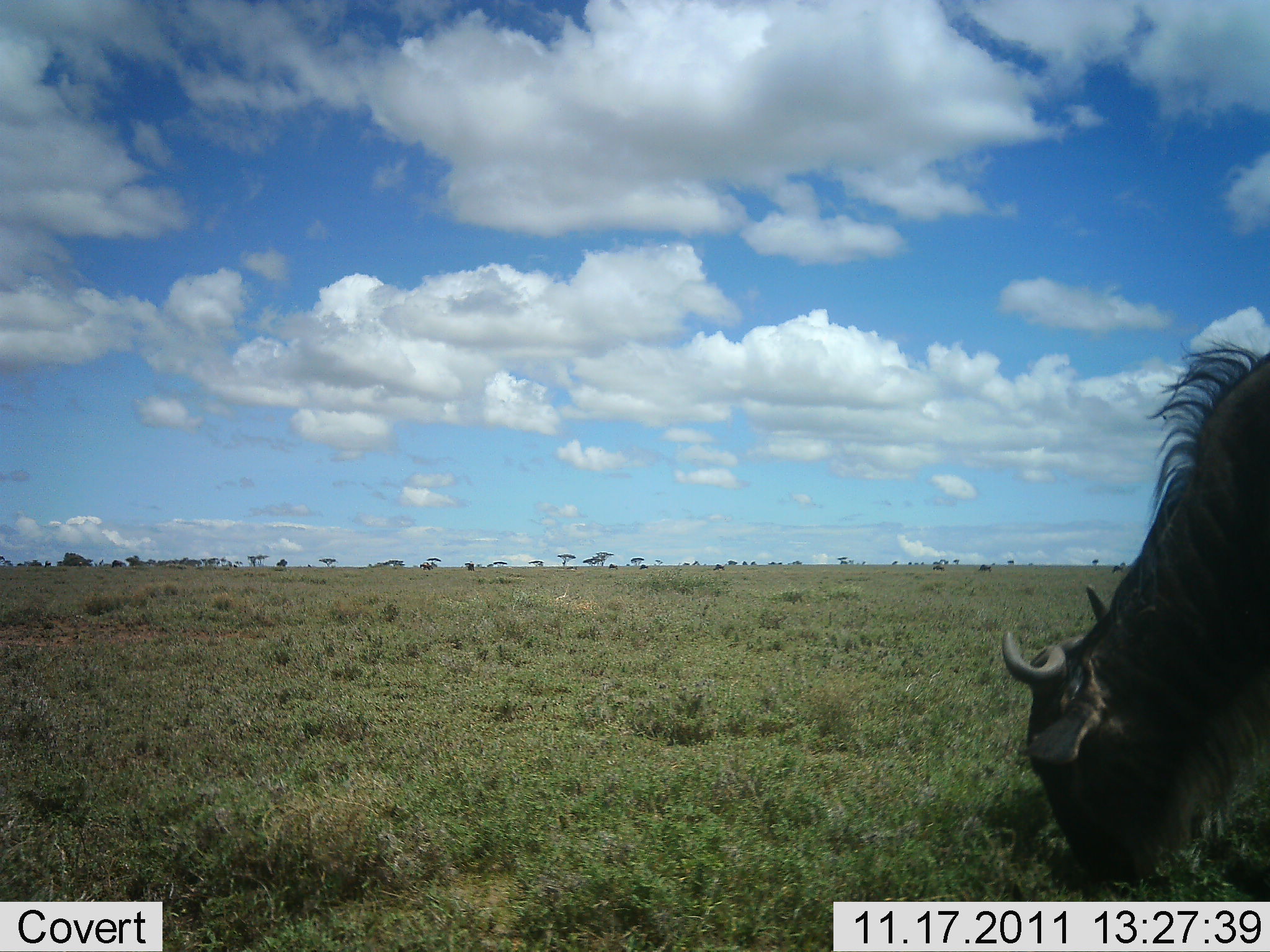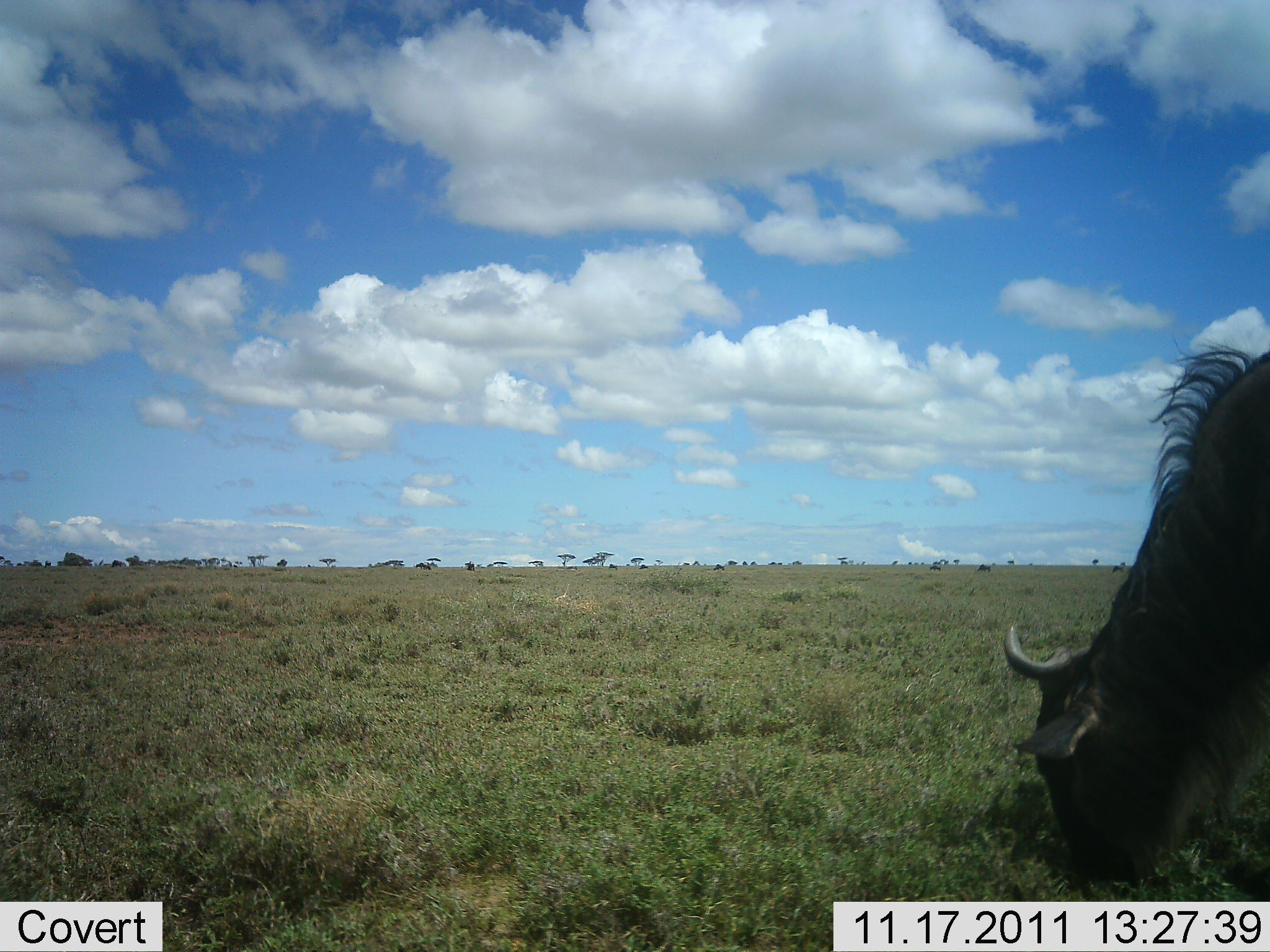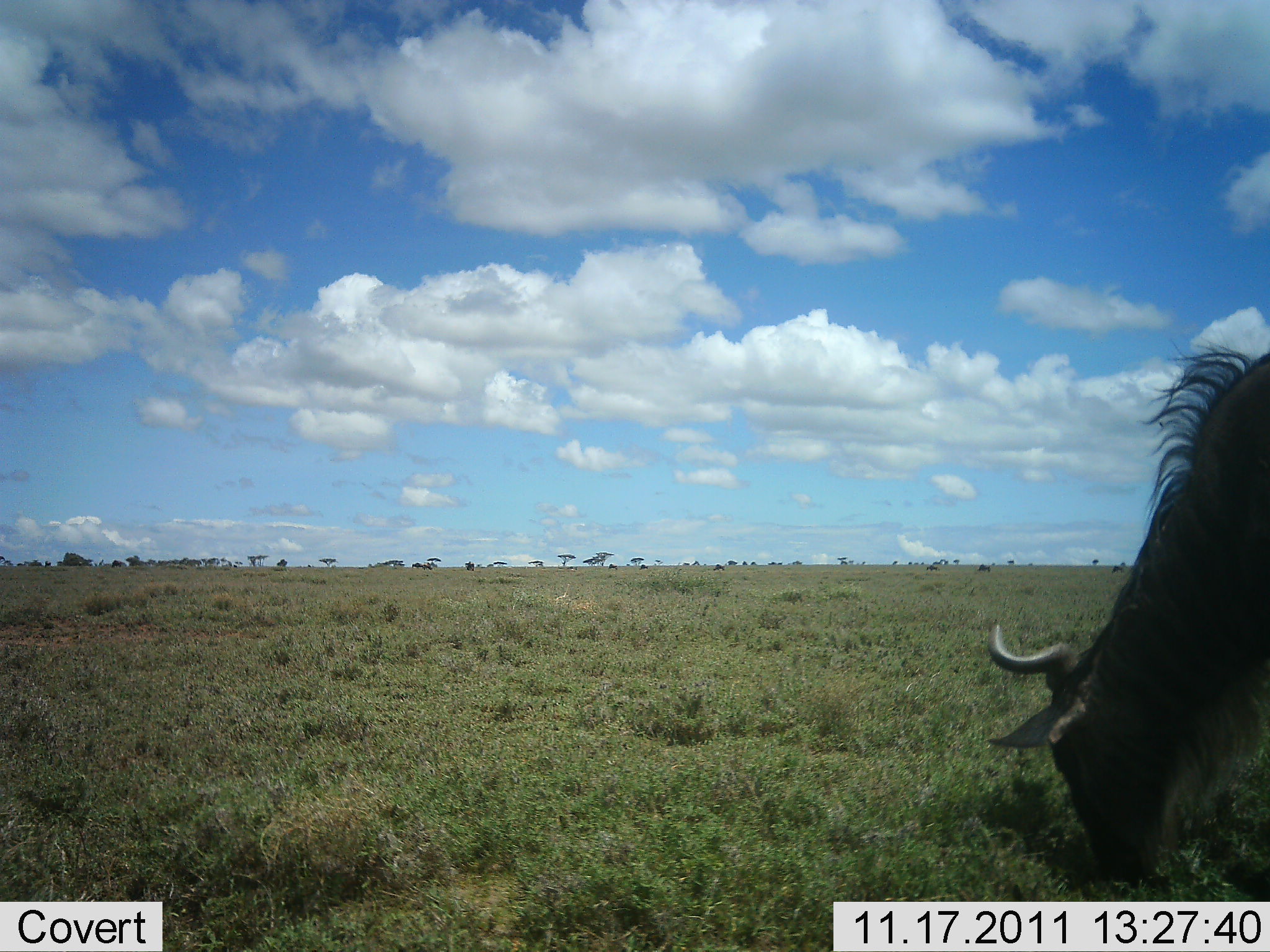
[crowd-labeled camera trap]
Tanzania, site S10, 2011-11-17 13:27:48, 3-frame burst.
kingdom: Animalia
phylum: Chordata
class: Mammalia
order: Artiodactyla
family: Bovidae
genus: Connochaetes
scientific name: Connochaetes taurinus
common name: blue wildebeest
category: wildebeest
Wildebeest (blue wildebeest) (Connochaetes taurinus), count 1. Behavior (volunteer vote fractions): standing 14%, resting 0%, moving 14%, interacting 0%. Young present (vote fraction): 0%. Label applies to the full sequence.